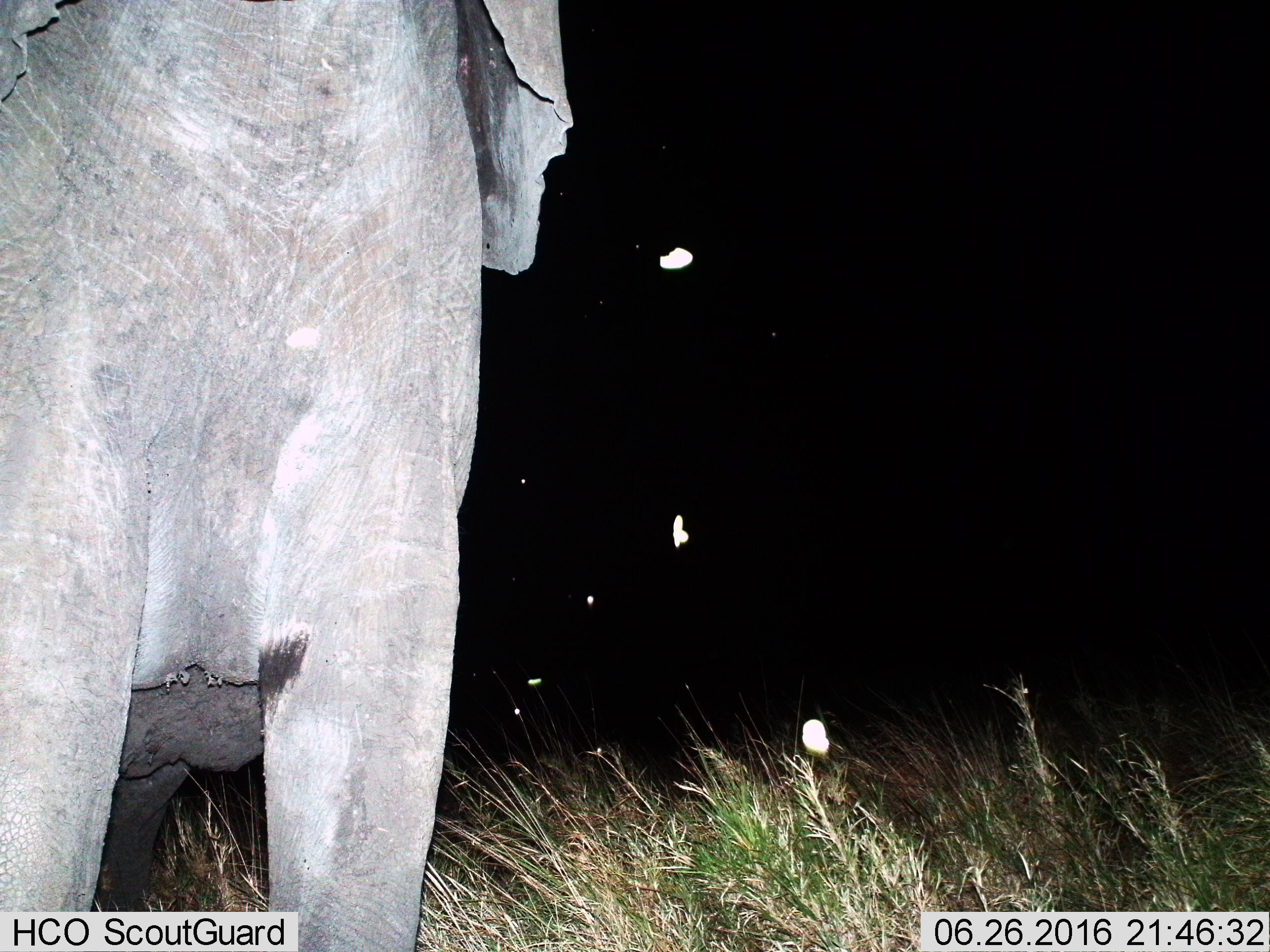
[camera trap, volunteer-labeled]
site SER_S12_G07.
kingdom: Animalia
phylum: Chordata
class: Mammalia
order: Proboscidea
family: Elephantidae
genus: Loxodonta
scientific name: Loxodonta africana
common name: african bush elephant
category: elephant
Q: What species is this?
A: Elephant (african bush elephant) (Loxodonta africana).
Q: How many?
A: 1.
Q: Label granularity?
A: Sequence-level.